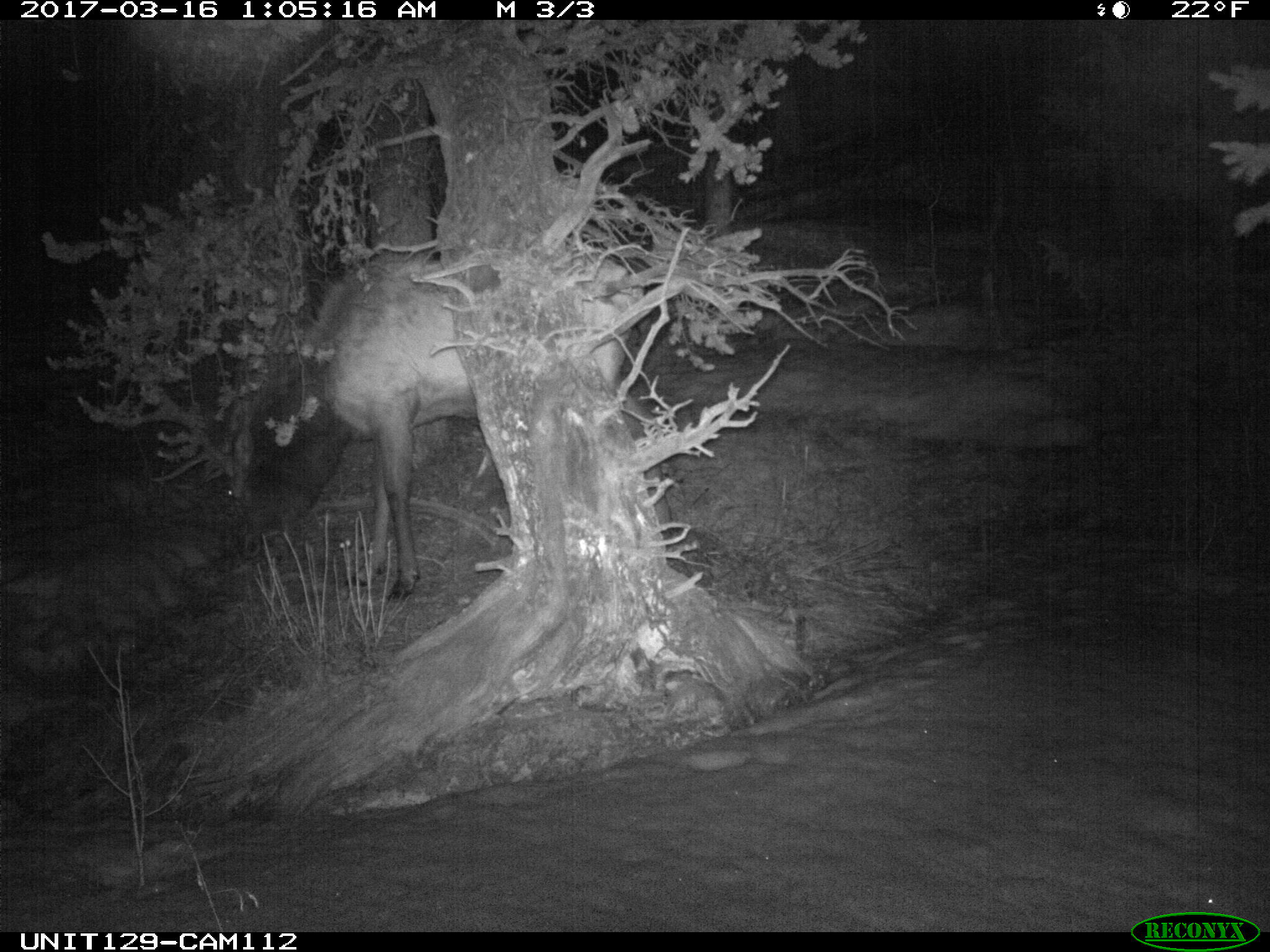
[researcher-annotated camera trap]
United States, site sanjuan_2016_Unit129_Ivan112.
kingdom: Animalia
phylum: Chordata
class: Mammalia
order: Artiodactyla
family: Cervidae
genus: Cervus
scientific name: Cervus elaphus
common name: red deer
Cervus elaphus (red deer).